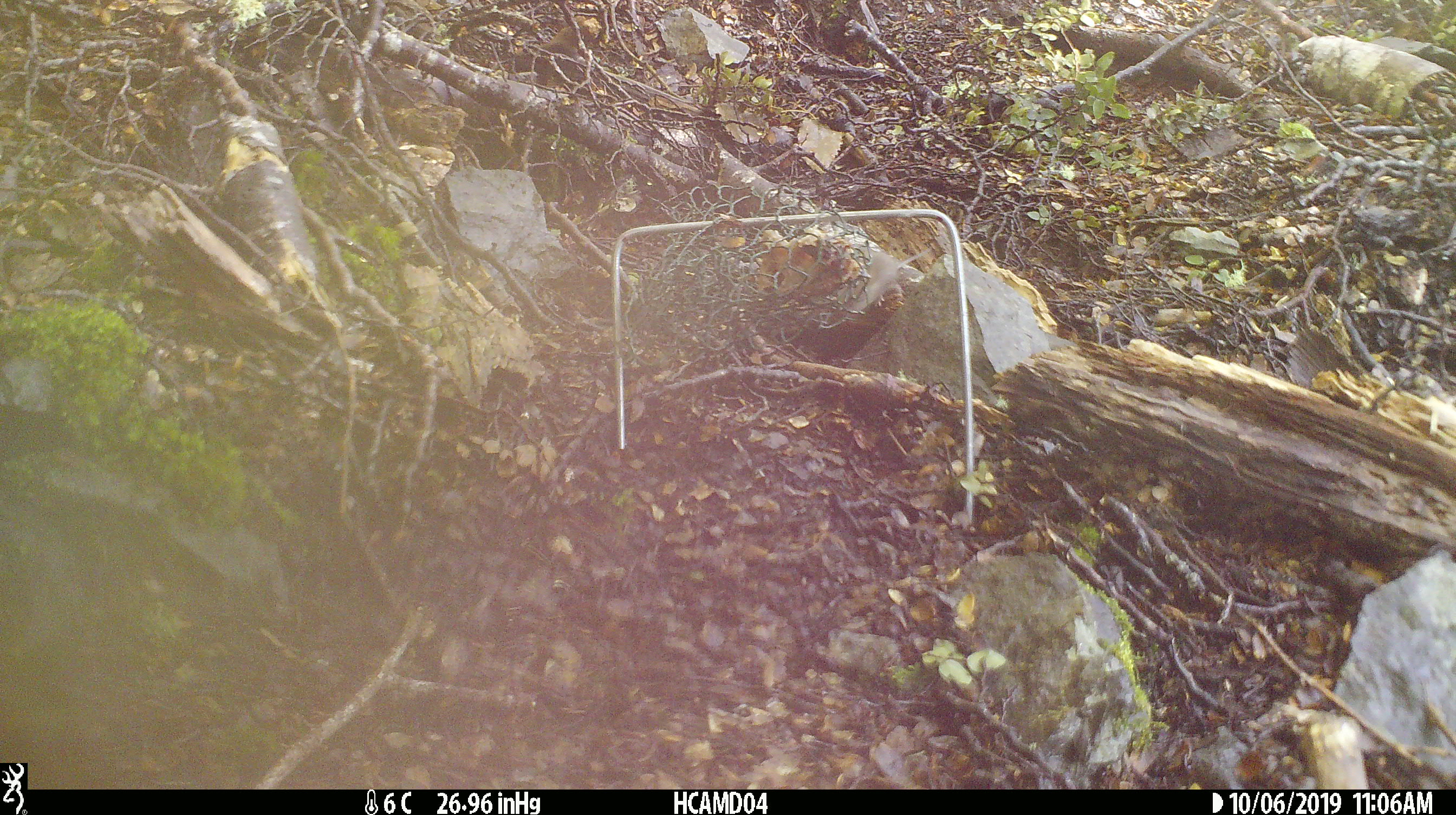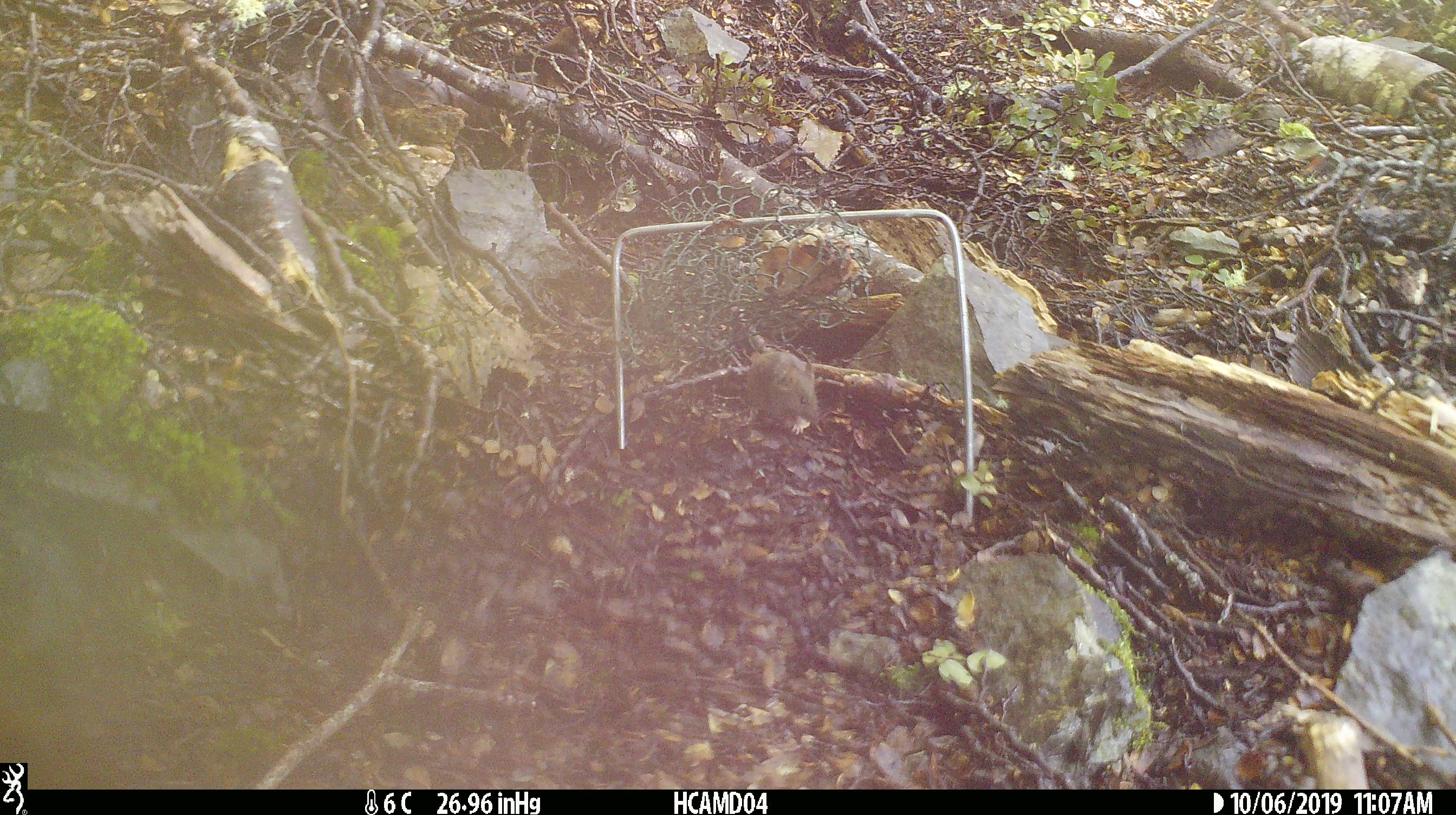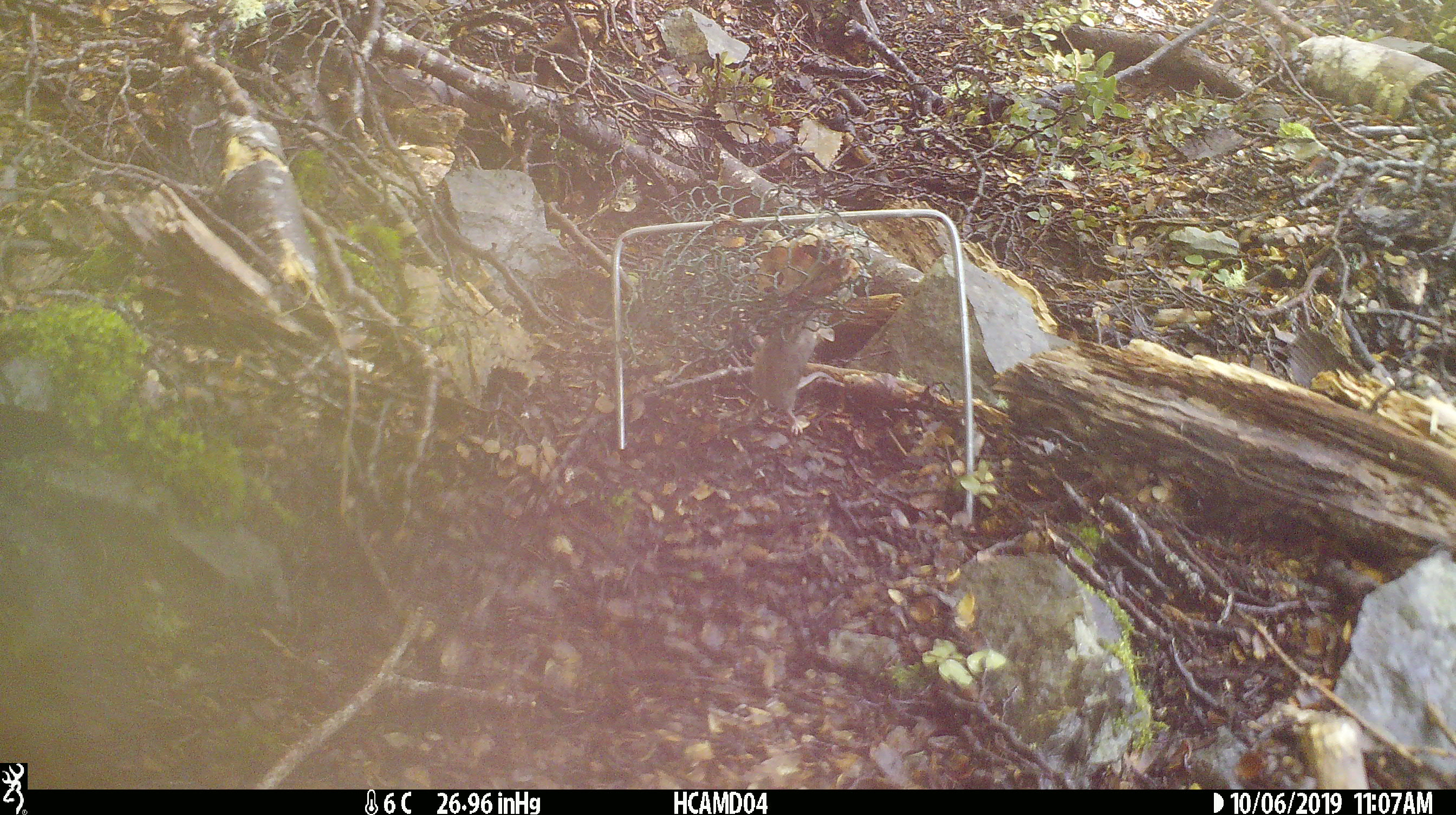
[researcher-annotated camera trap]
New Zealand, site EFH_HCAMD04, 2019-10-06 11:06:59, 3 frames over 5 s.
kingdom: Animalia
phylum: Chordata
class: Mammalia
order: Rodentia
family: Muridae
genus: Mus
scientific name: Mus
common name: mouse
Mouse (Mus).